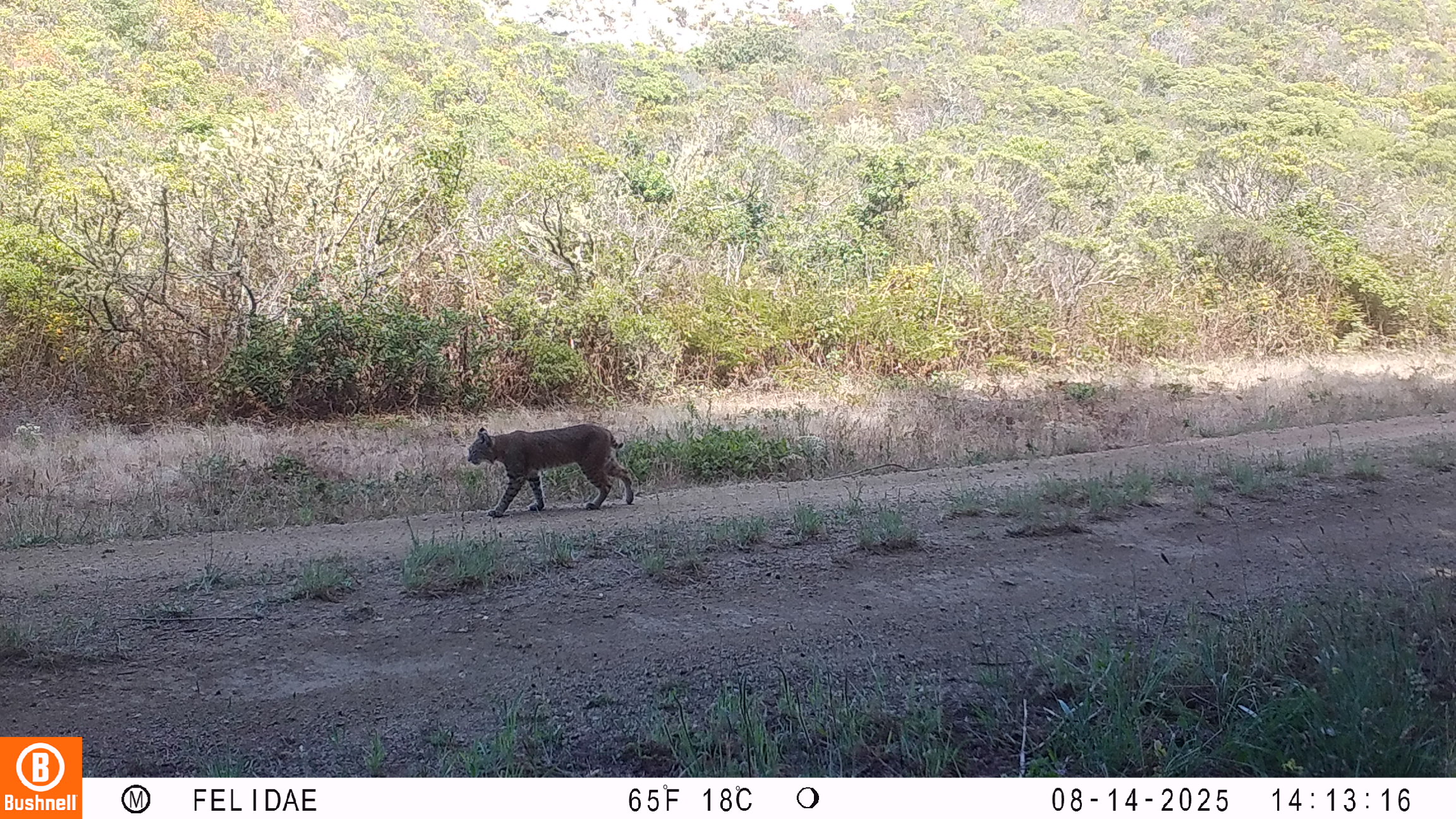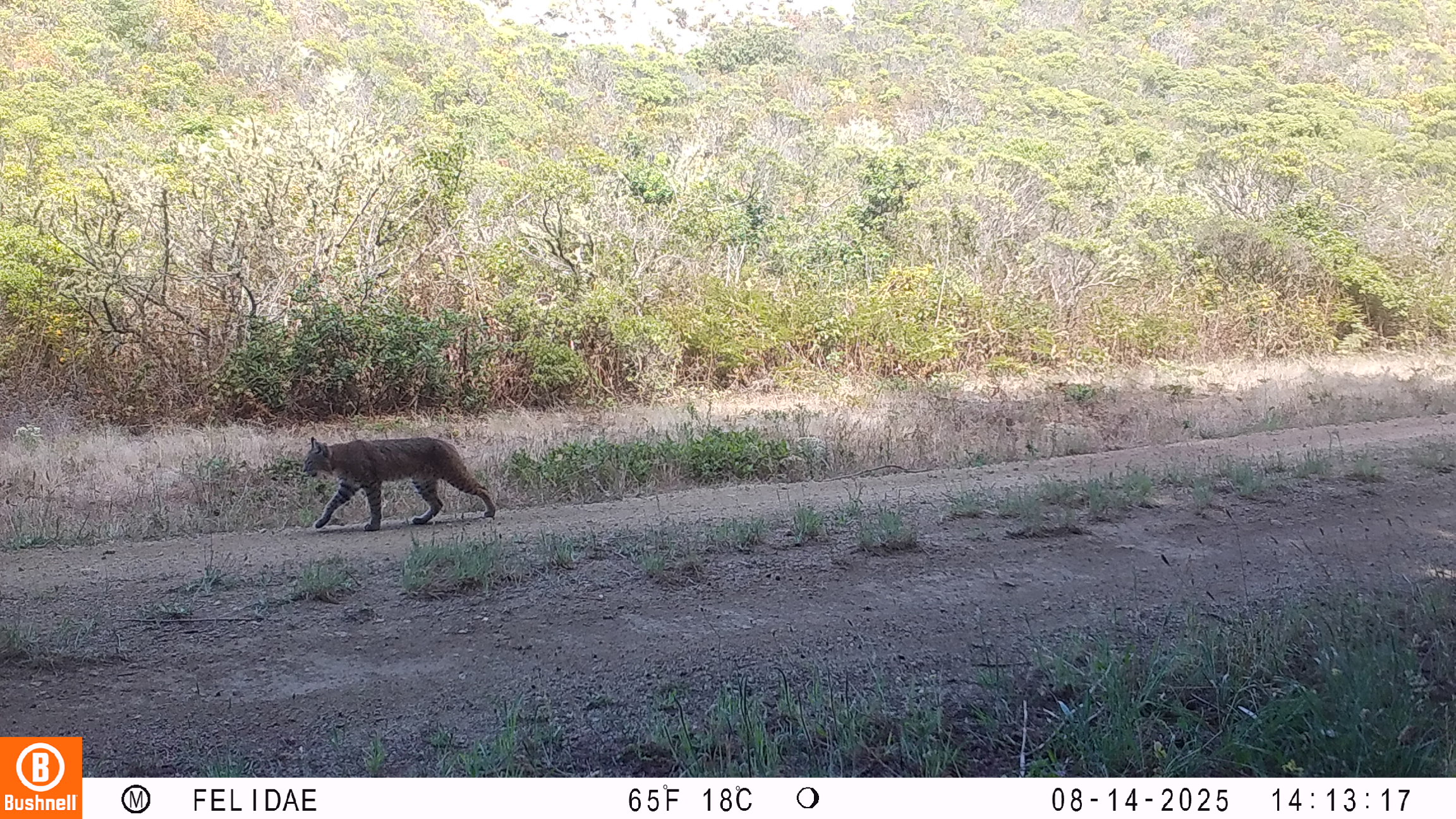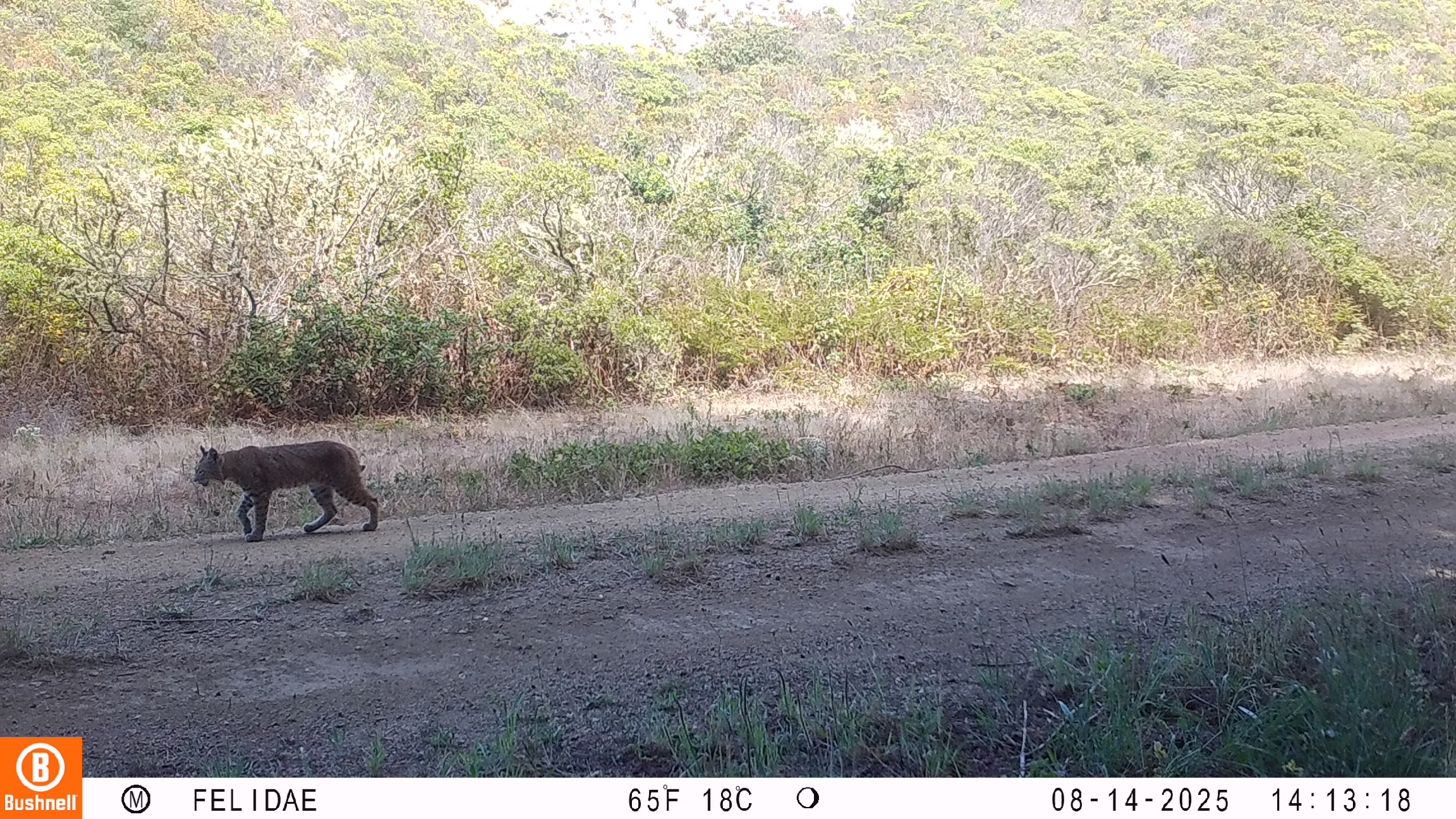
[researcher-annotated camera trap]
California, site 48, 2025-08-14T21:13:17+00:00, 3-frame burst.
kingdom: Animalia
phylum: Chordata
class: Mammalia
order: Carnivora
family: Felidae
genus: Lynx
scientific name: Lynx rufus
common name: bobcat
Bobcat (Lynx rufus).